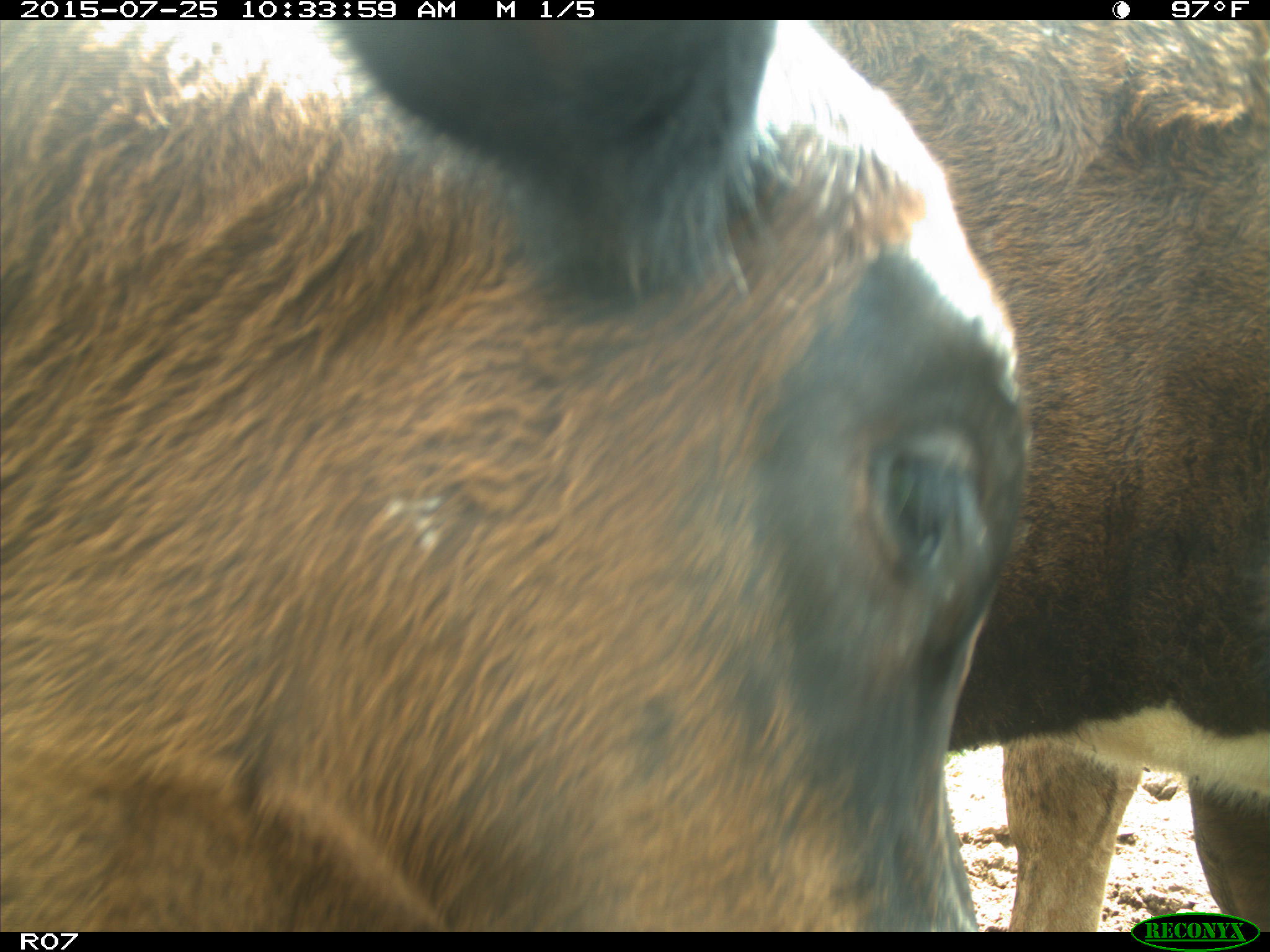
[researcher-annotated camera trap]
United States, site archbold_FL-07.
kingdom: Animalia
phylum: Chordata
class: Mammalia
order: Artiodactyla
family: Bovidae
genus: Bos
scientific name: Bos taurus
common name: domestic cow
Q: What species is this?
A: Bos taurus (domestic cow).